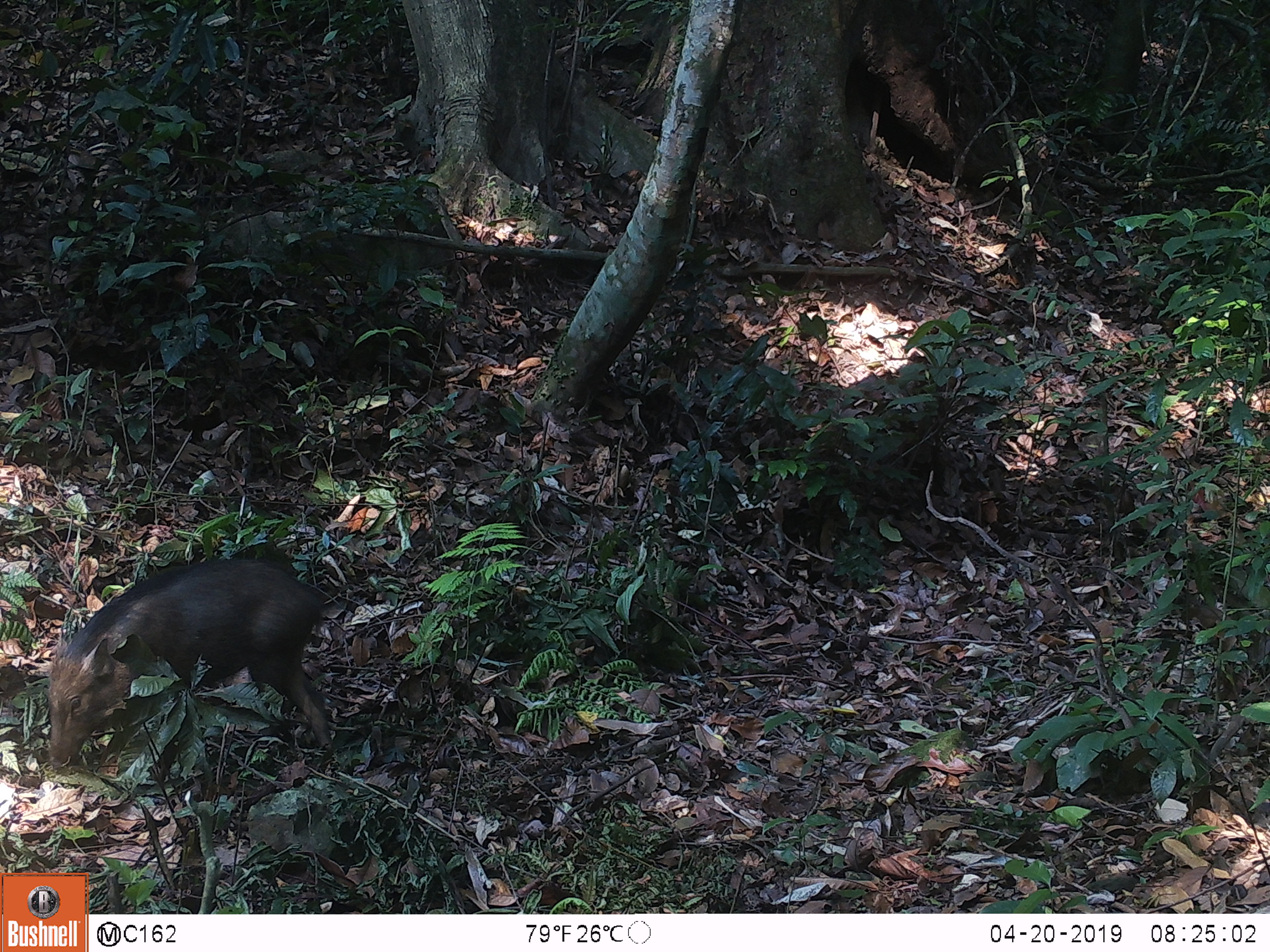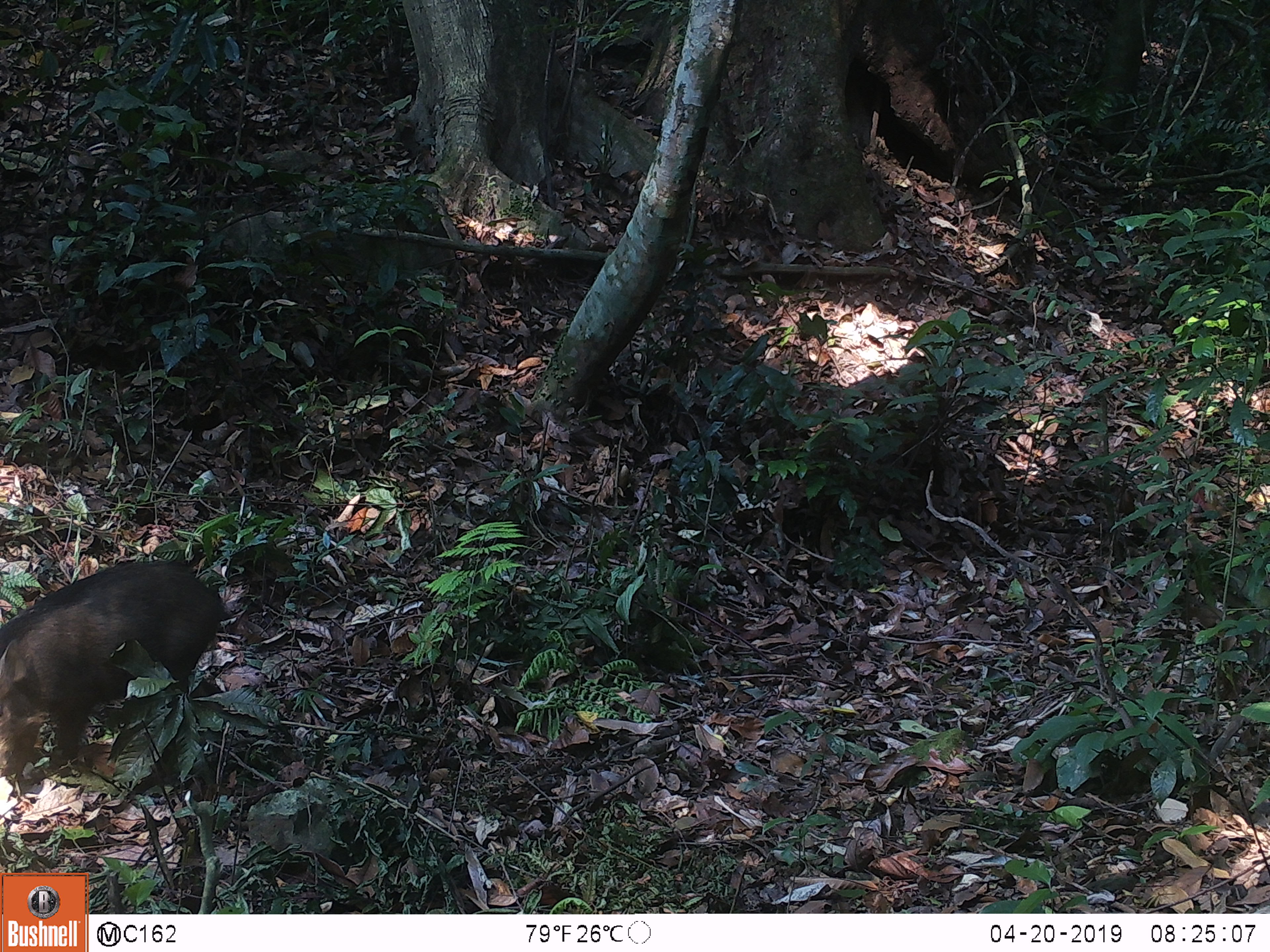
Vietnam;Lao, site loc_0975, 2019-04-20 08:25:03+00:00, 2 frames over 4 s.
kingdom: Animalia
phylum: Chordata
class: Mammalia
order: Artiodactyla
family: Suidae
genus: Sus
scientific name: Sus scrofa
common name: eurasian wild pig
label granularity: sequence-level